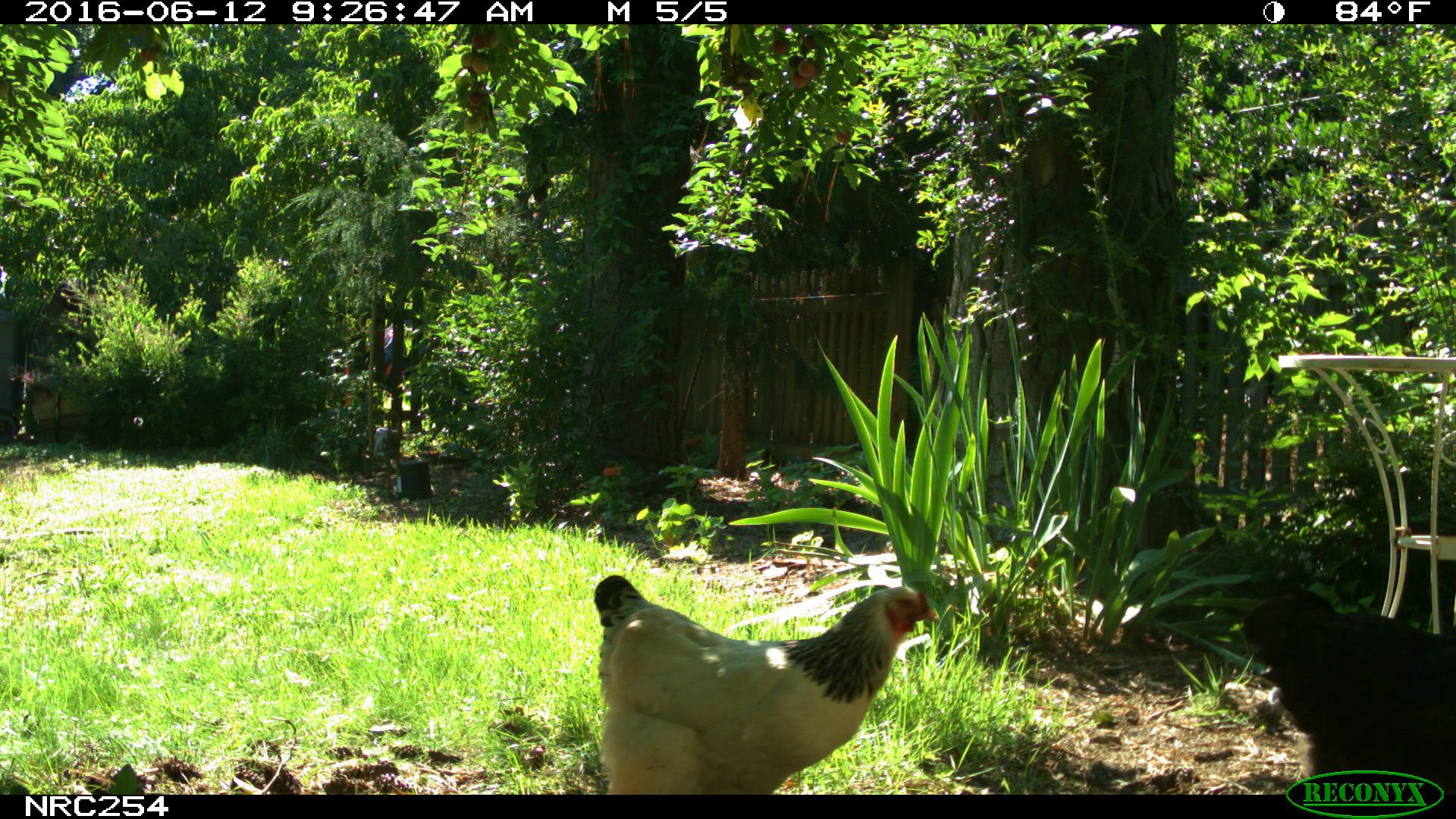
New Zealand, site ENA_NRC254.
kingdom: Animalia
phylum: Chordata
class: Aves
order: Galliformes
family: Phasianidae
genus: Gallus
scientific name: Gallus gallus domesticus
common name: chicken